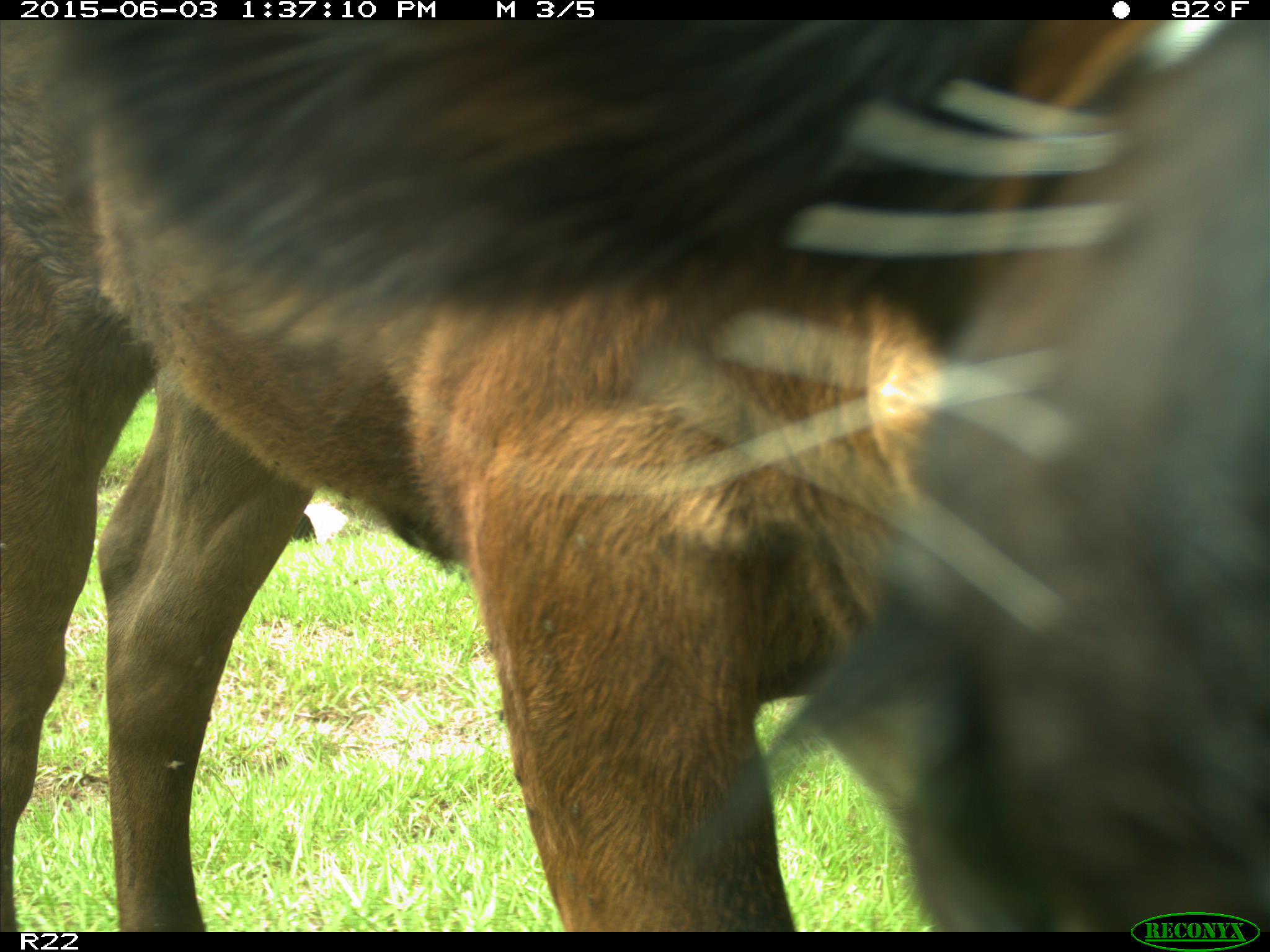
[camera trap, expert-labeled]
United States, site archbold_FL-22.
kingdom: Animalia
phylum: Chordata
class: Mammalia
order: Artiodactyla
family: Bovidae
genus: Bos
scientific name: Bos taurus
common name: domestic cow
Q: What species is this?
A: Bos taurus (domestic cow).